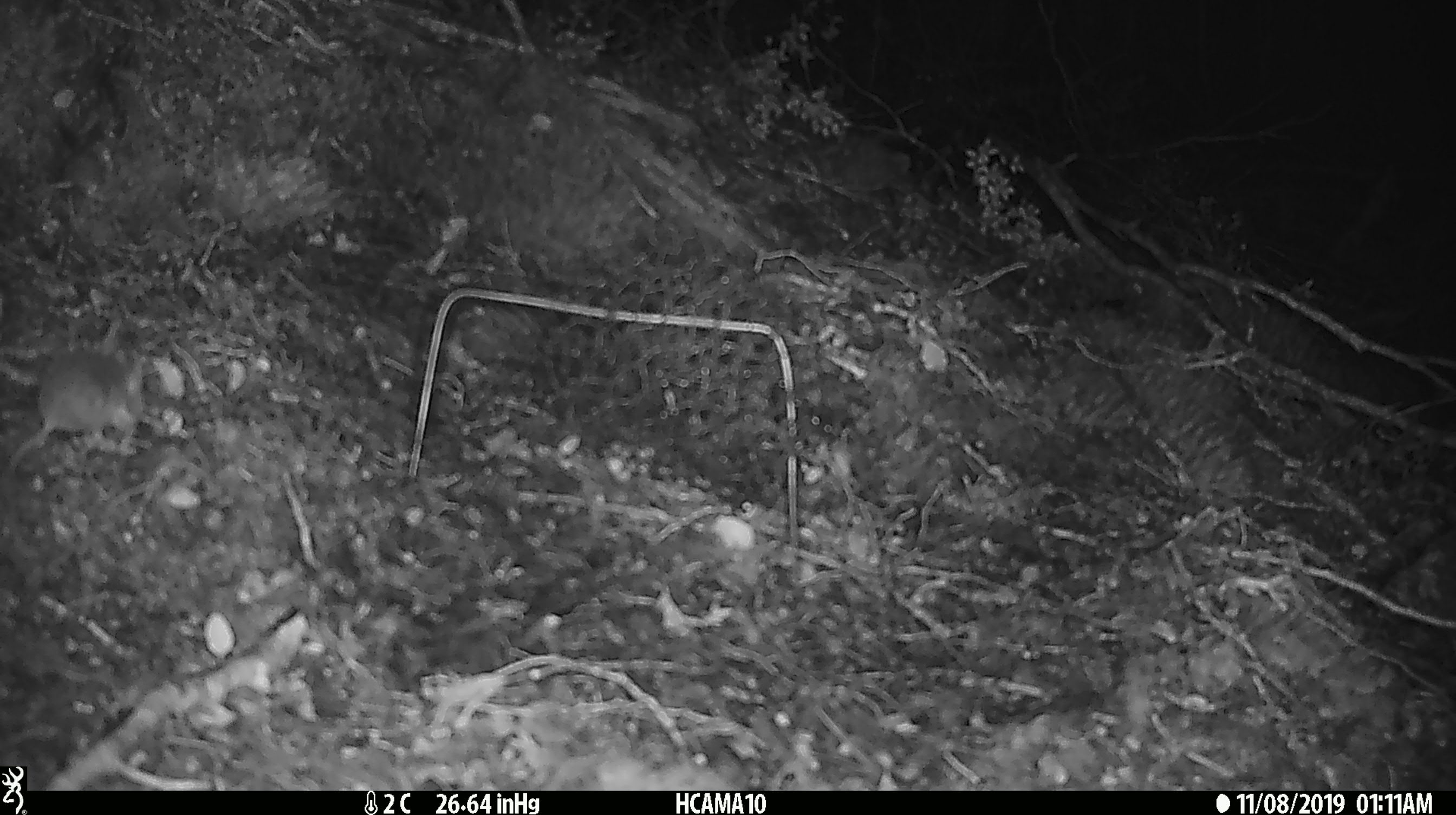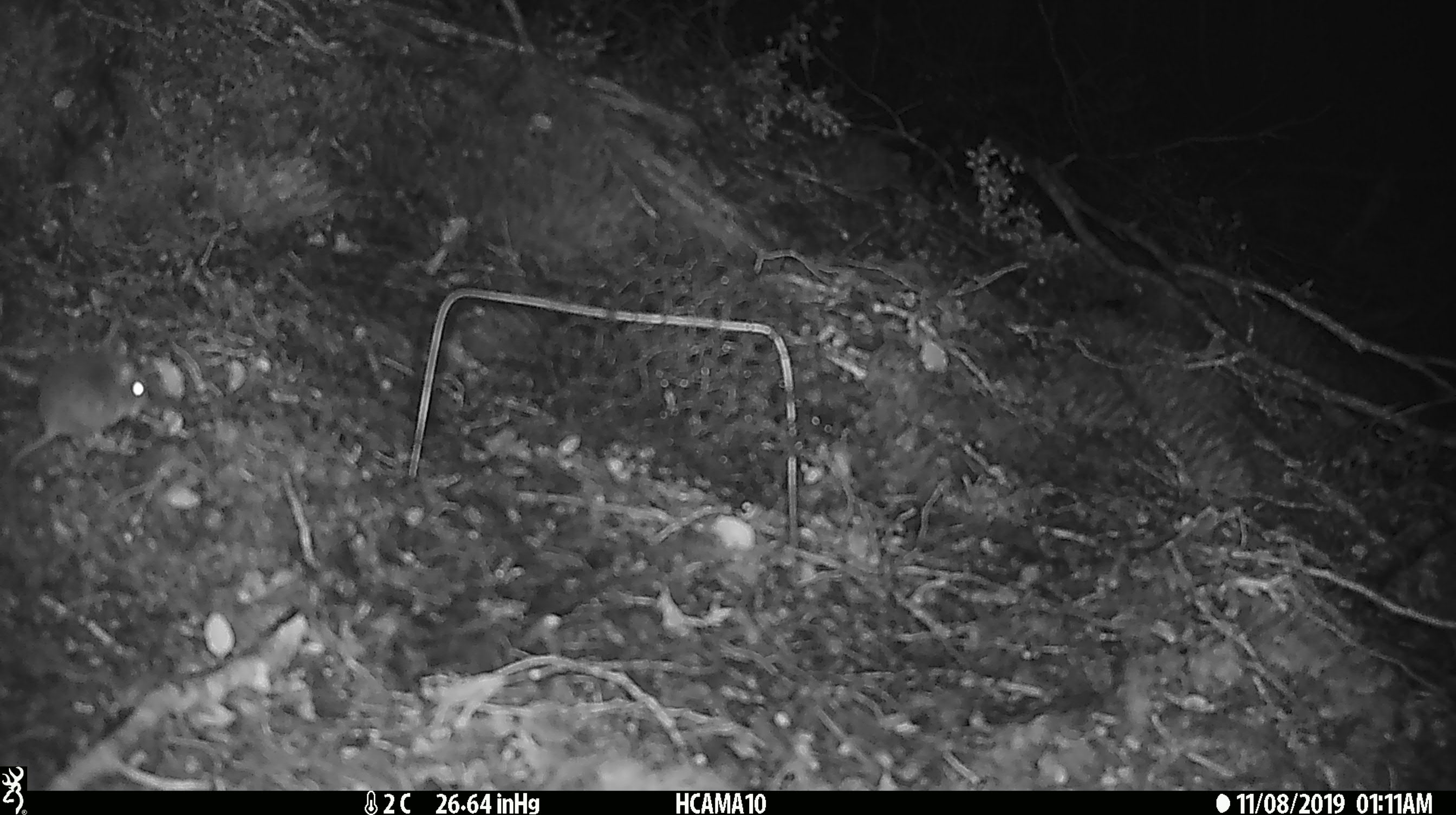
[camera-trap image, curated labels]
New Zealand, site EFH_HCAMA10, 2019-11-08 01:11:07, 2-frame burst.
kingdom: Animalia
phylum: Chordata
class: Mammalia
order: Rodentia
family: Muridae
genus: Mus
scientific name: Mus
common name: mouse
Mouse (Mus).